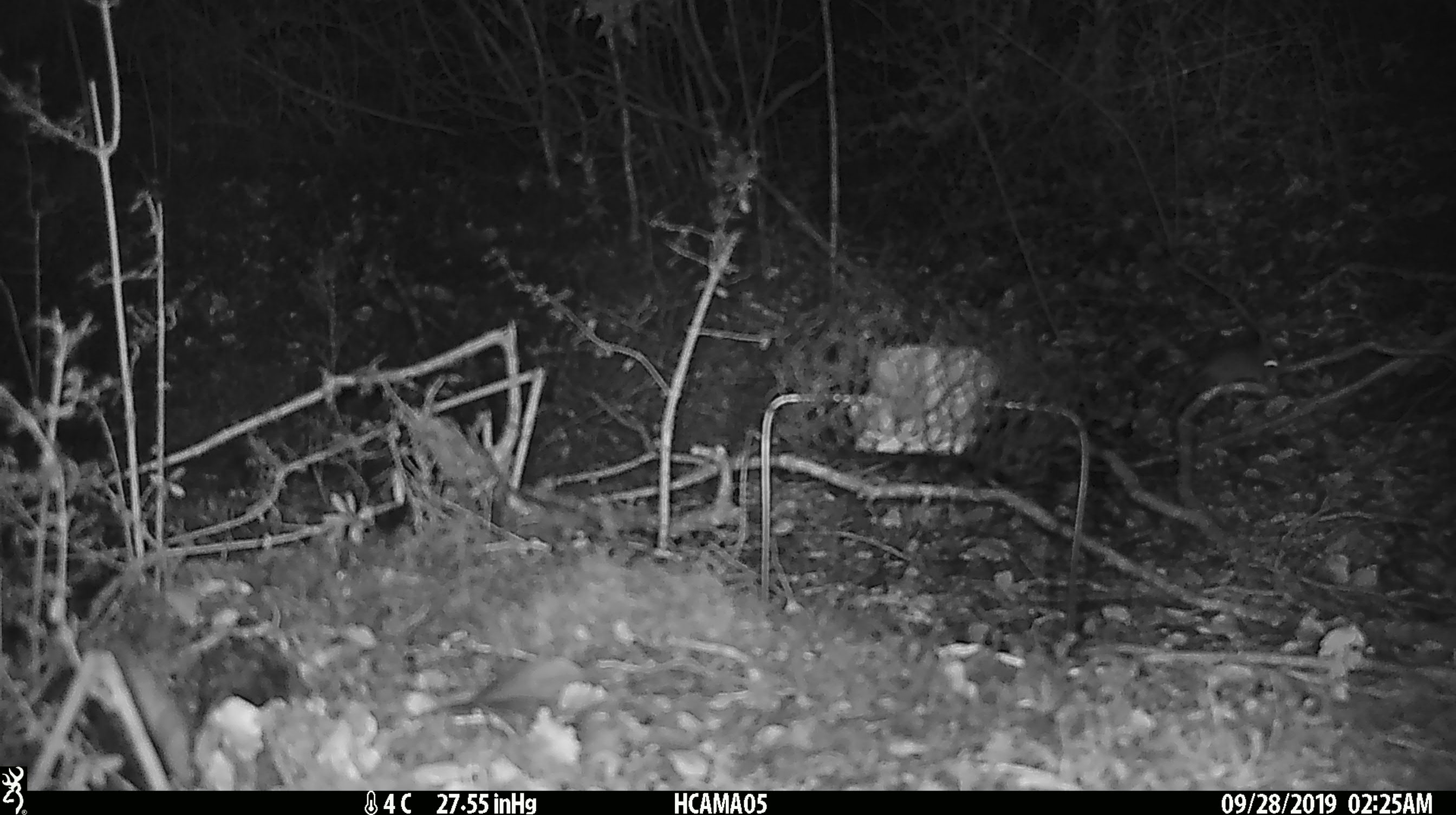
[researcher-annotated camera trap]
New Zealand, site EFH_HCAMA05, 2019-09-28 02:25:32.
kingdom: Animalia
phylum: Chordata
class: Mammalia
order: Rodentia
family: Muridae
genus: Mus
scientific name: Mus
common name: mouse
Mouse (Mus).